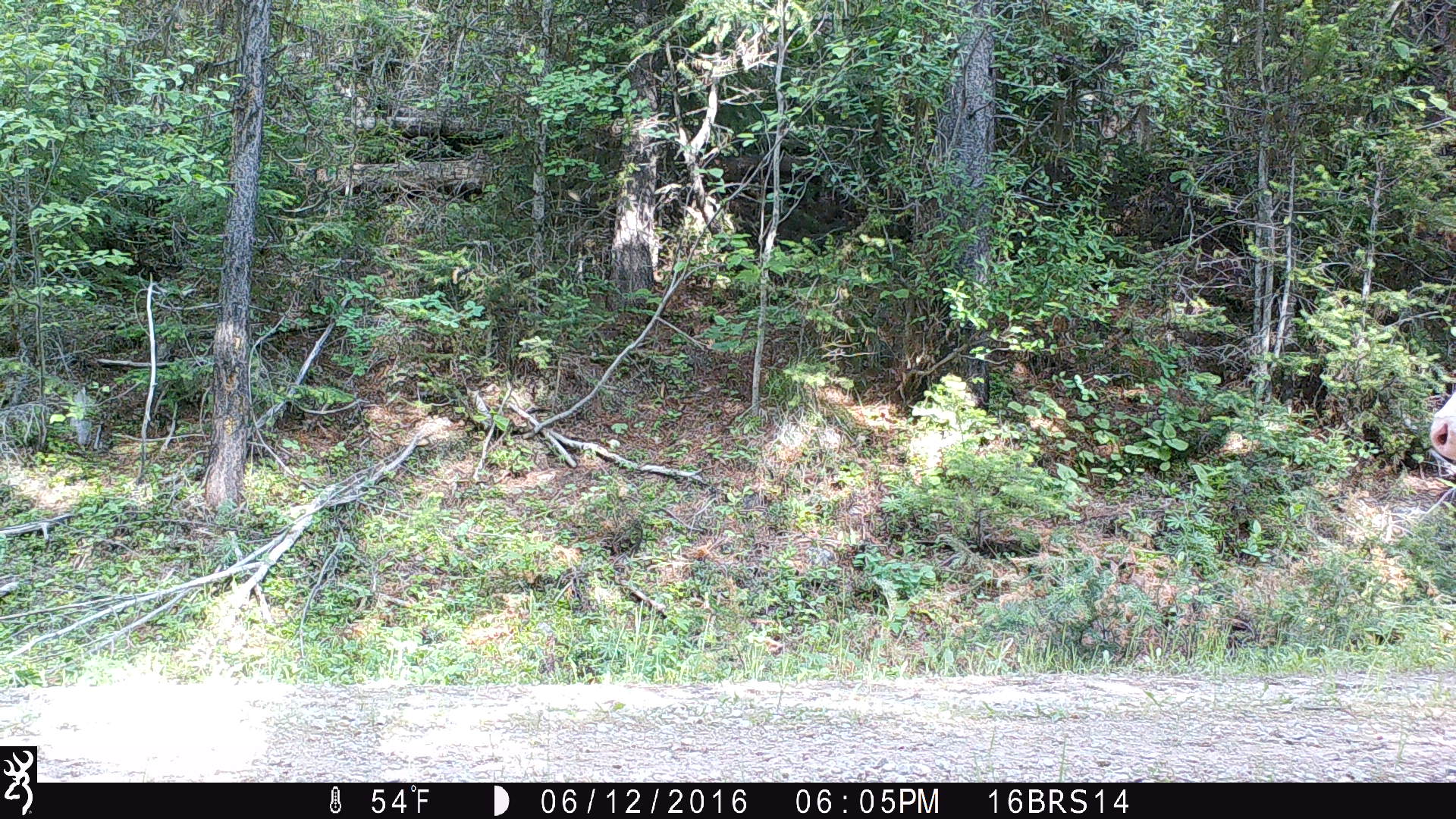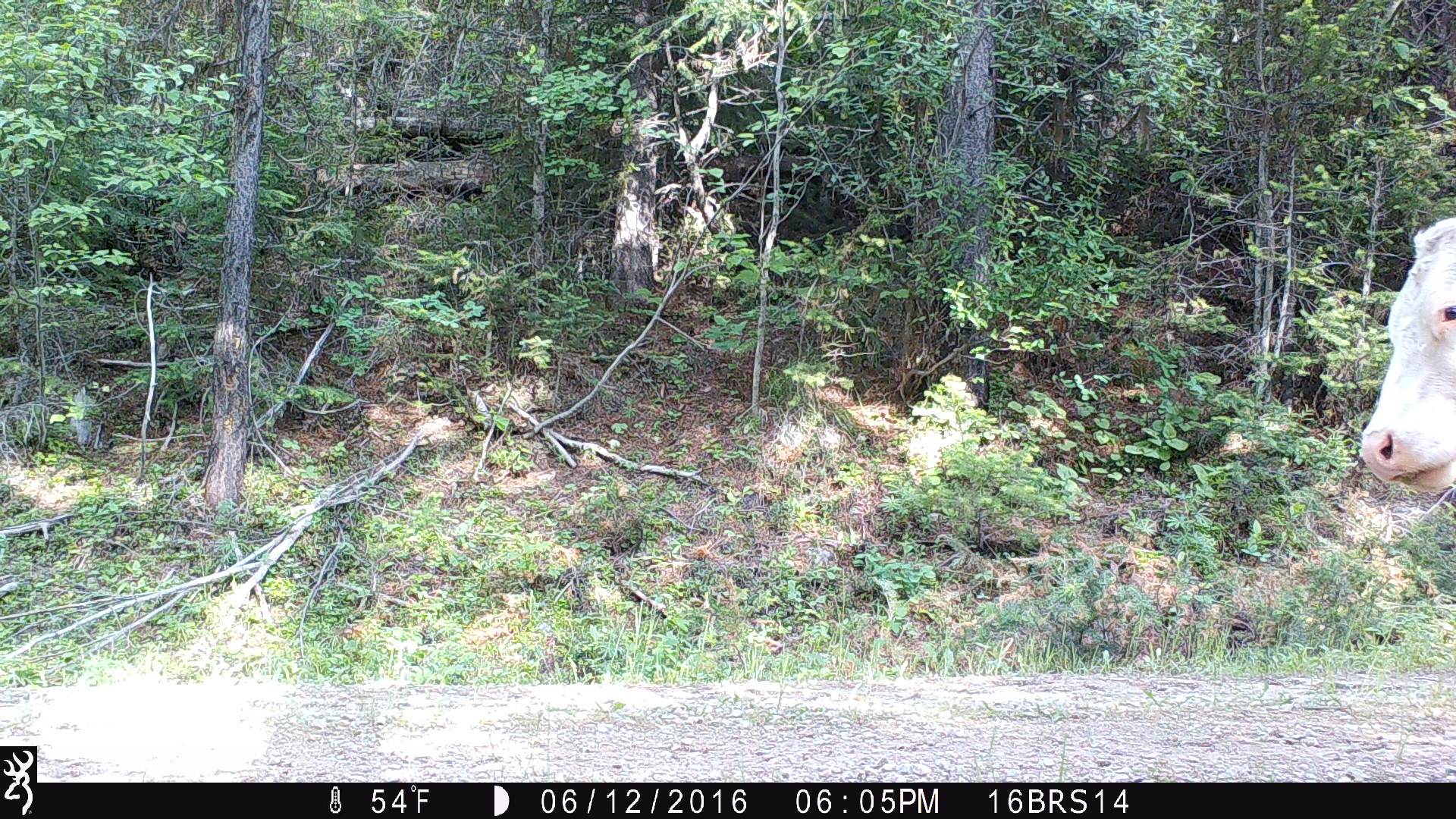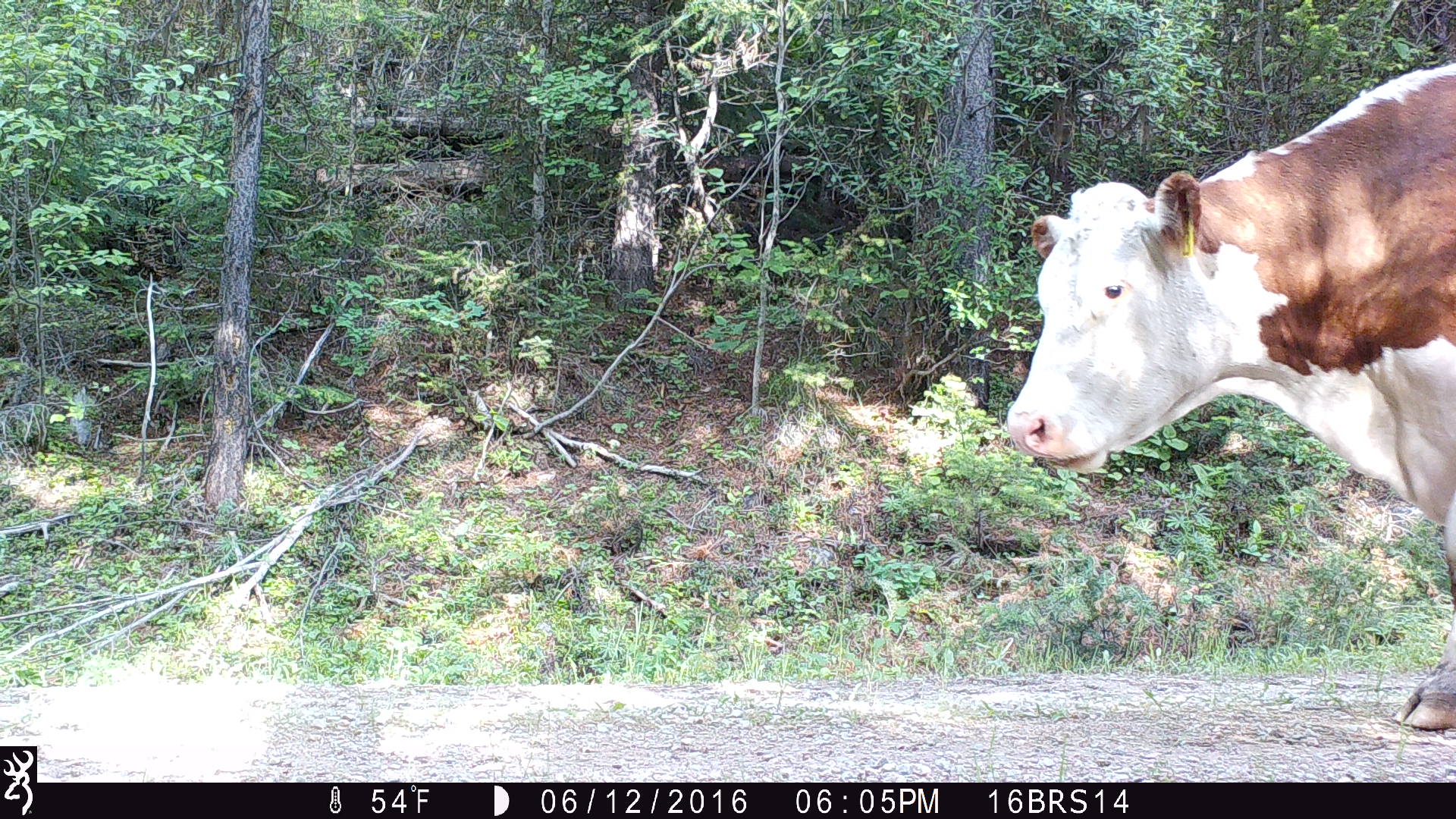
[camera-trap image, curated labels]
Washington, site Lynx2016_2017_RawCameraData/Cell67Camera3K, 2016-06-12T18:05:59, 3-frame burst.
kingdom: Animalia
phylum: Chordata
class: Mammalia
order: Artiodactyla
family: Bovidae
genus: Bos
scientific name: Bos taurus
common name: domestic cattle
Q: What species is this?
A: Domestic cattle (Bos taurus).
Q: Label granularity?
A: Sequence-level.